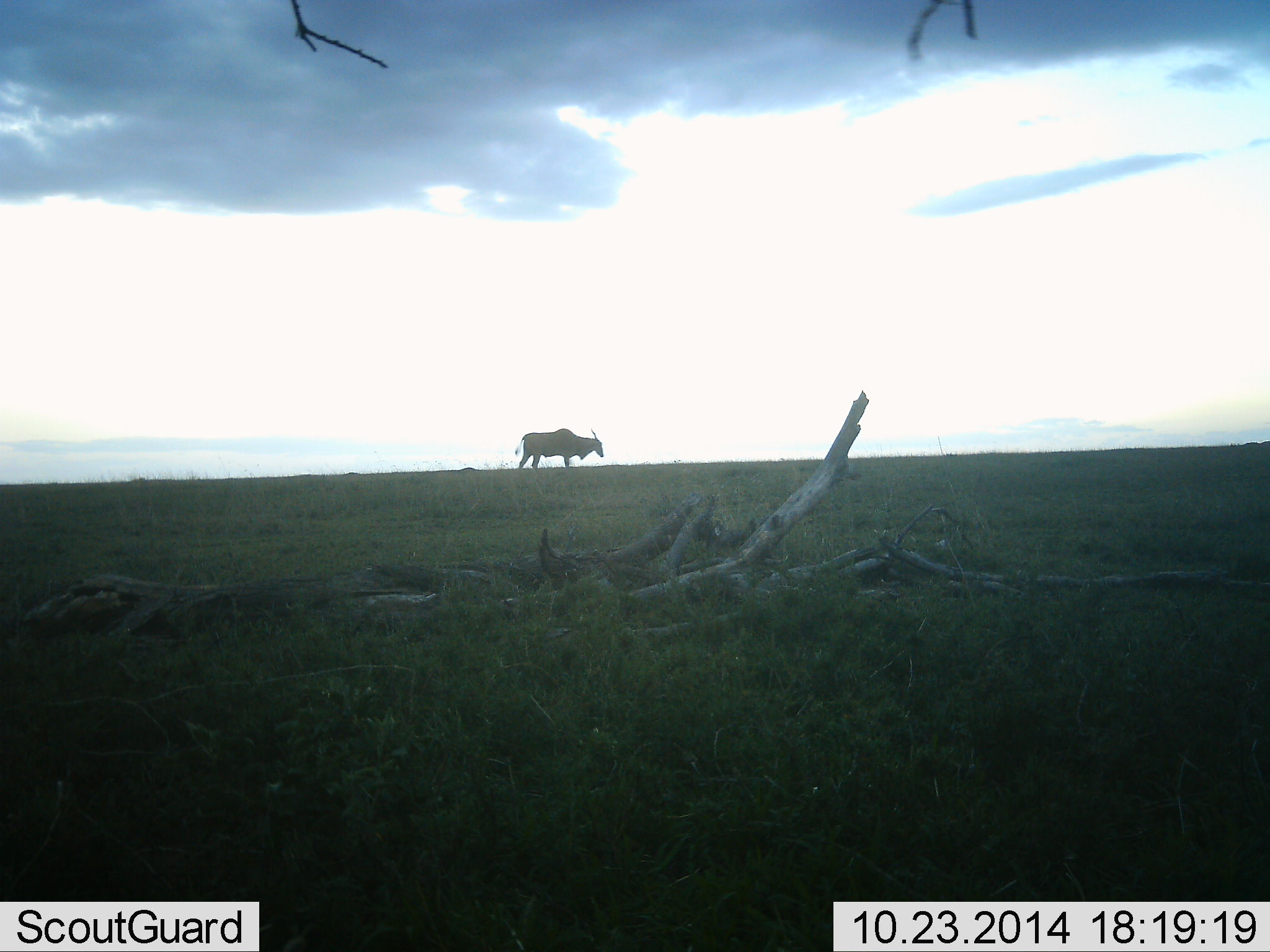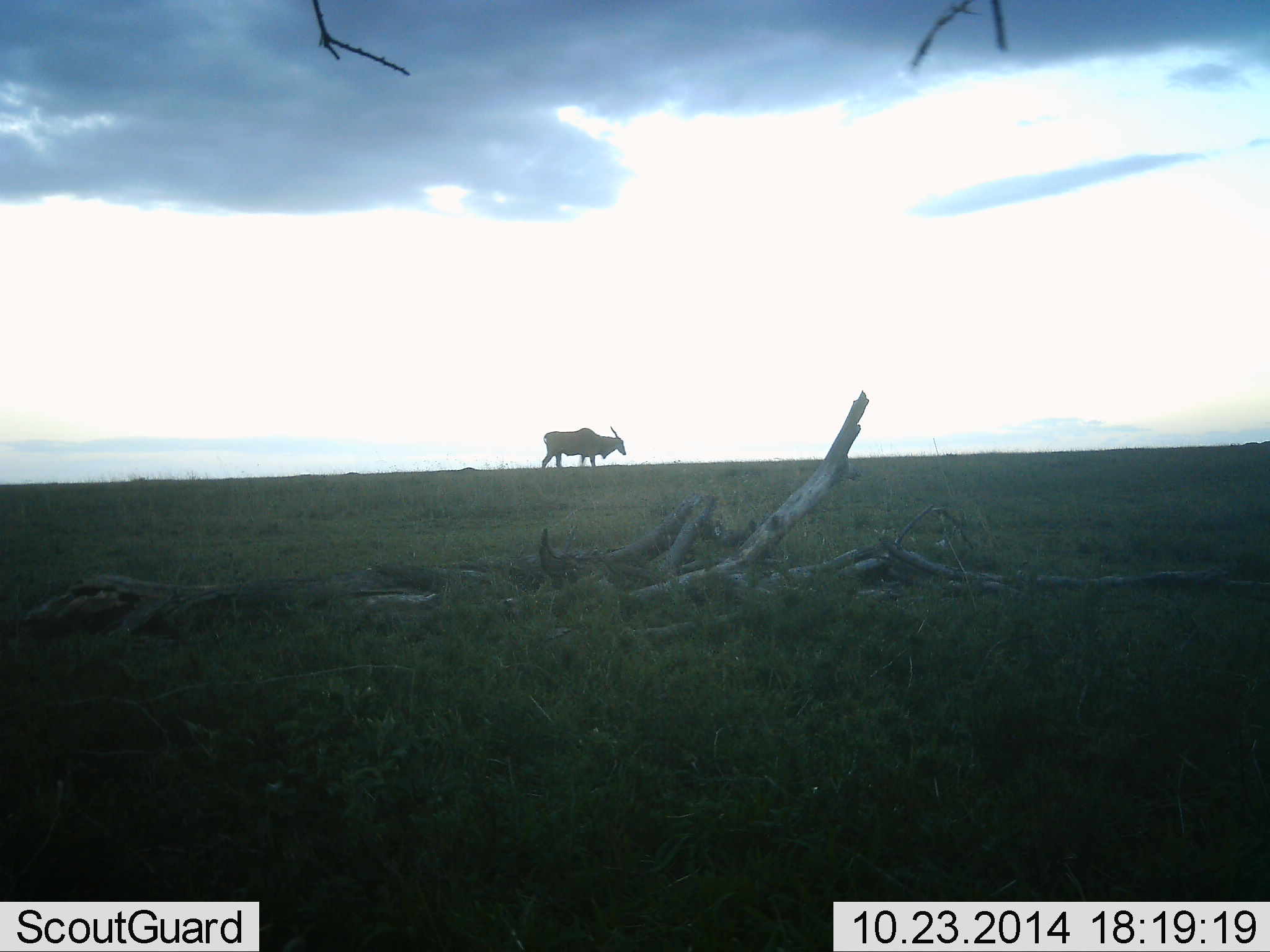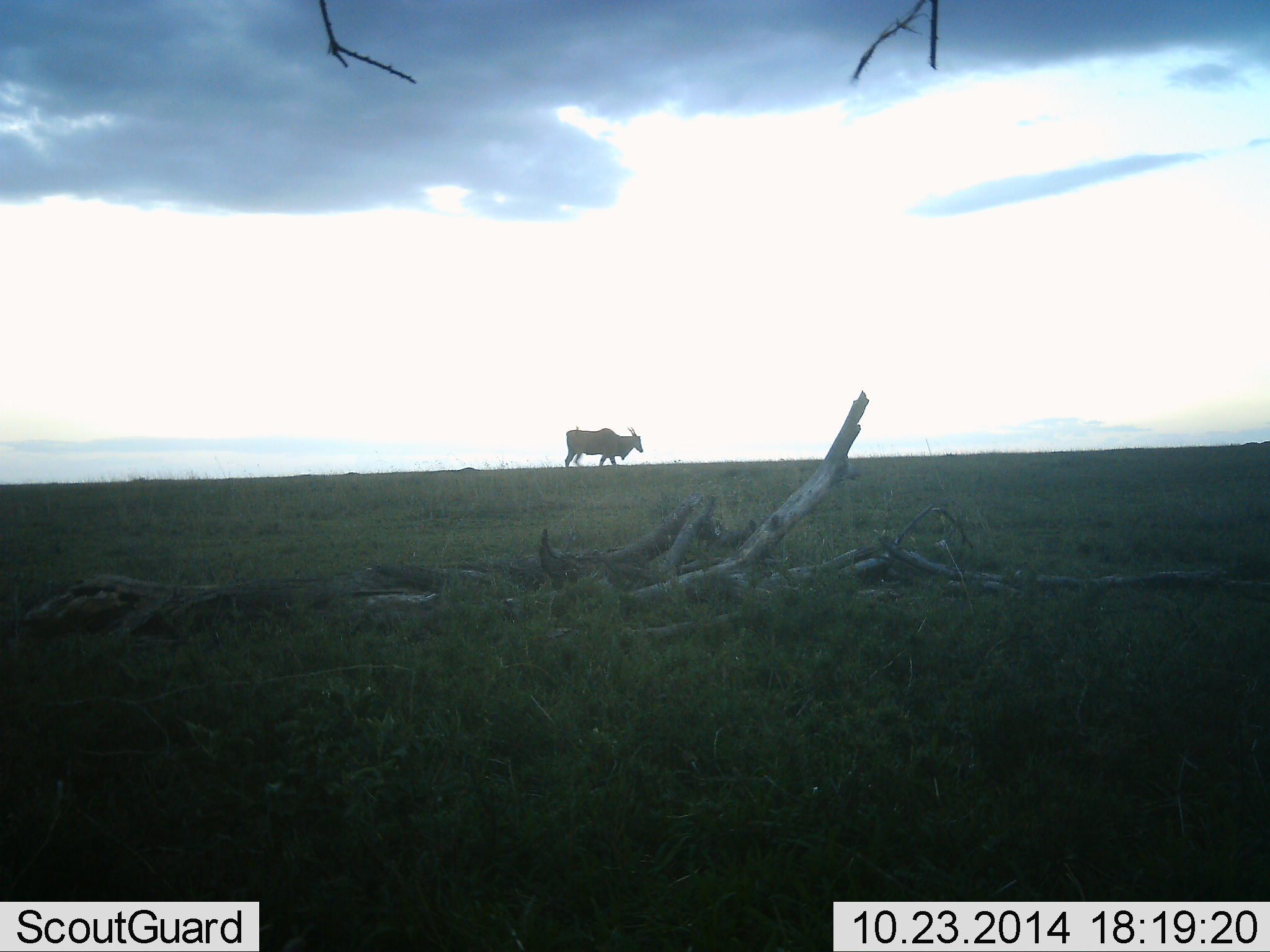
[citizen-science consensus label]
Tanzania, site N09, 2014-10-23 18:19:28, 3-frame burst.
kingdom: Animalia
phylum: Chordata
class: Mammalia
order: Artiodactyla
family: Bovidae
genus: Tragelaphus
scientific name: Tragelaphus oryx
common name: eland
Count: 1.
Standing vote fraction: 20%.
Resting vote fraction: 0%.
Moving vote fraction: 80%.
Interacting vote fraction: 0%.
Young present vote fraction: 0%.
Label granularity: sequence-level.